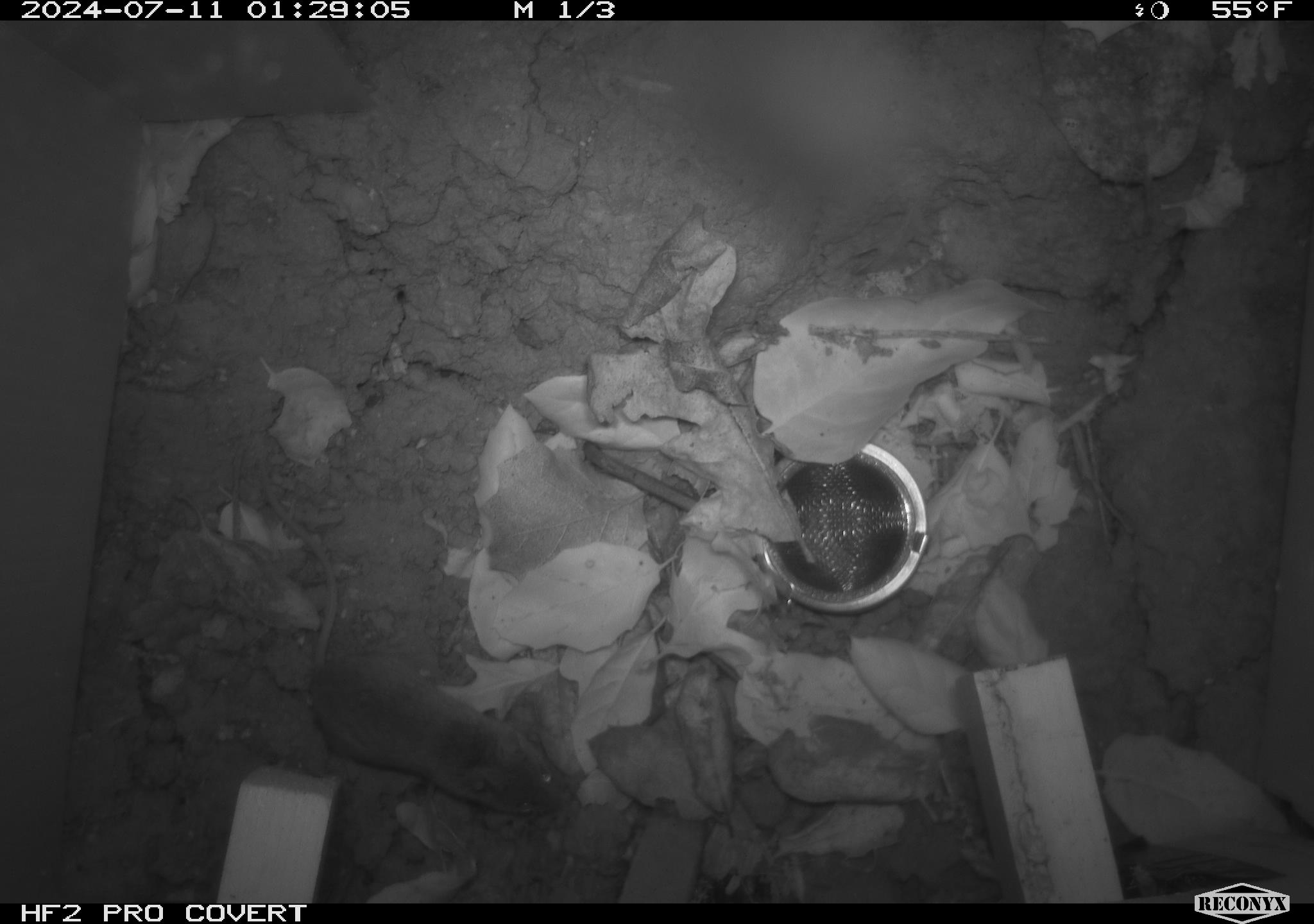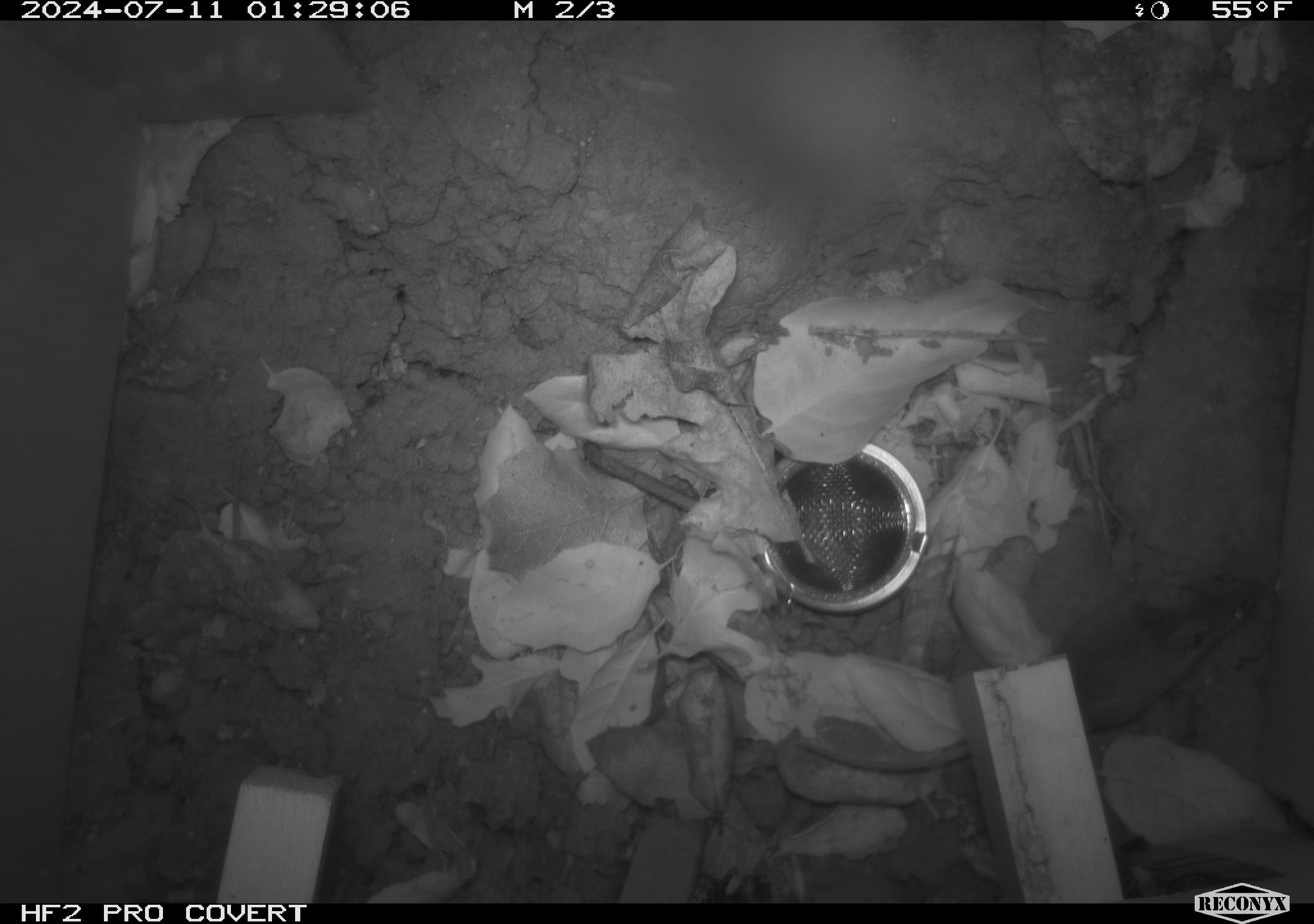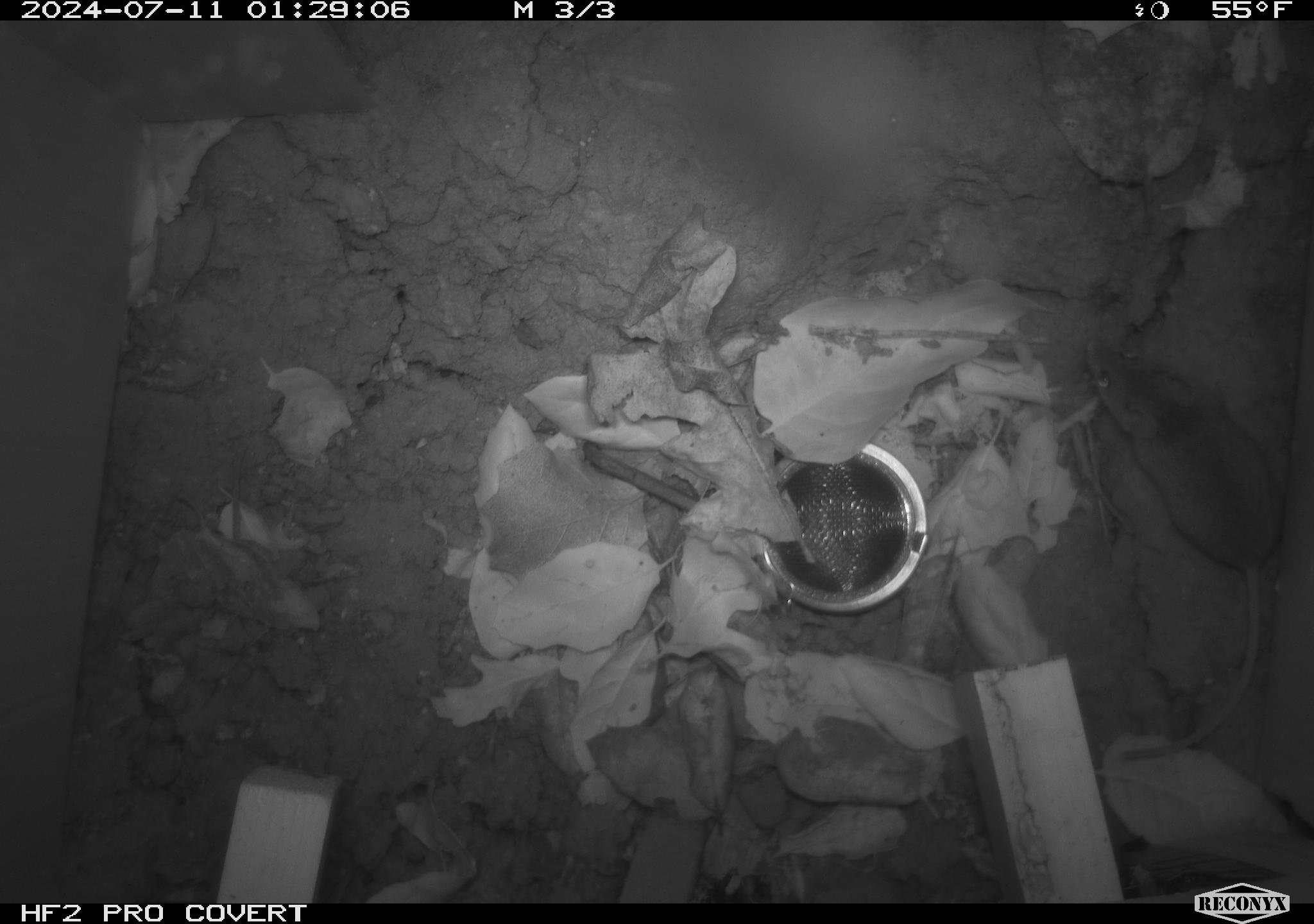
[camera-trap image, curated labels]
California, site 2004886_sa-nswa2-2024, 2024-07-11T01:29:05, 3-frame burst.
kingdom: Animalia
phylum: Chordata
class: Mammalia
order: Rodentia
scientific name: Rodentia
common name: rodent